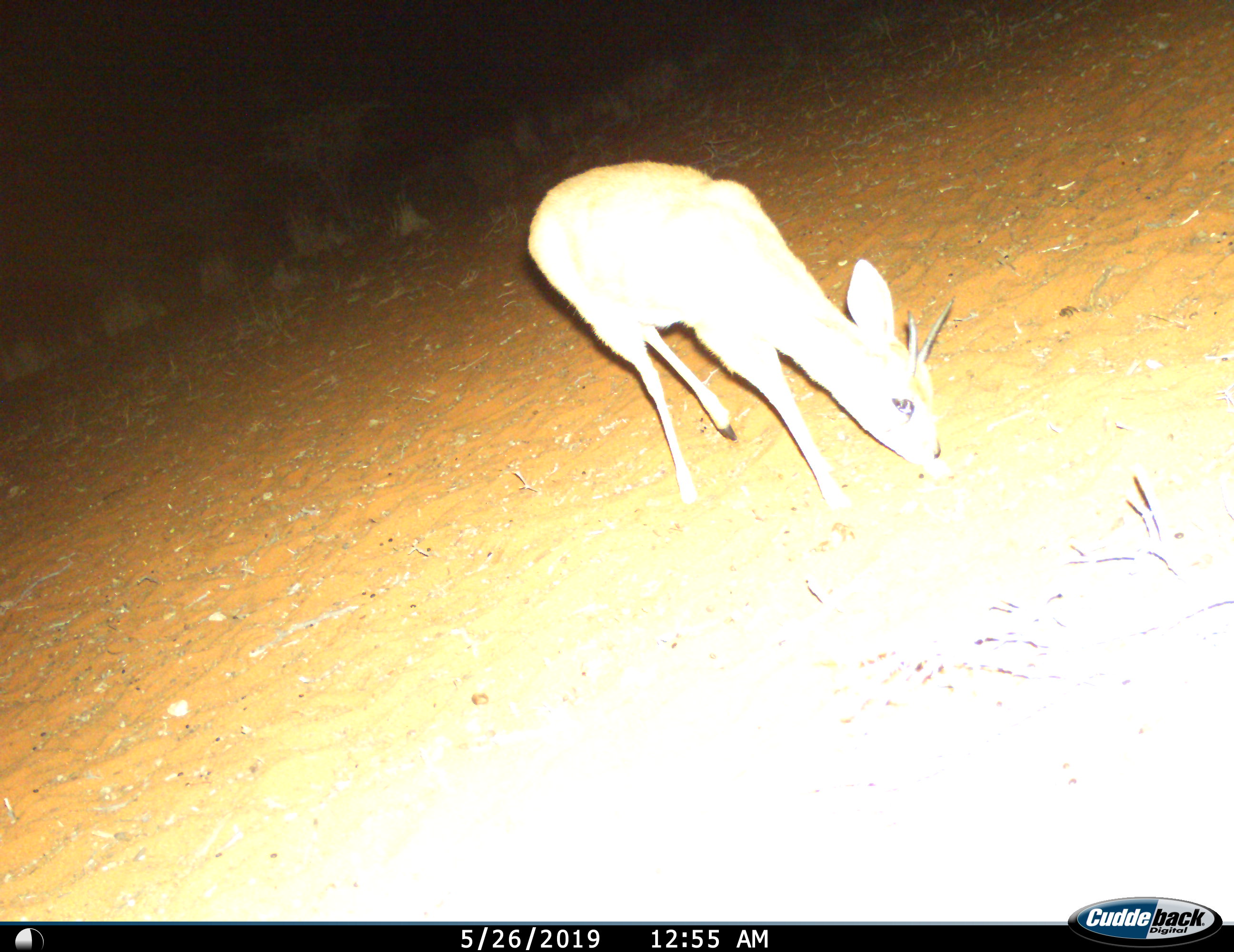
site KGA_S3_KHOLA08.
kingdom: Animalia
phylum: Chordata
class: Mammalia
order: Artiodactyla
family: Bovidae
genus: Raphicerus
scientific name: Raphicerus campestris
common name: steenbok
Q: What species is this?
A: Steenbok (Raphicerus campestris).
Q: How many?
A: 1.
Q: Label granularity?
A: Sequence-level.